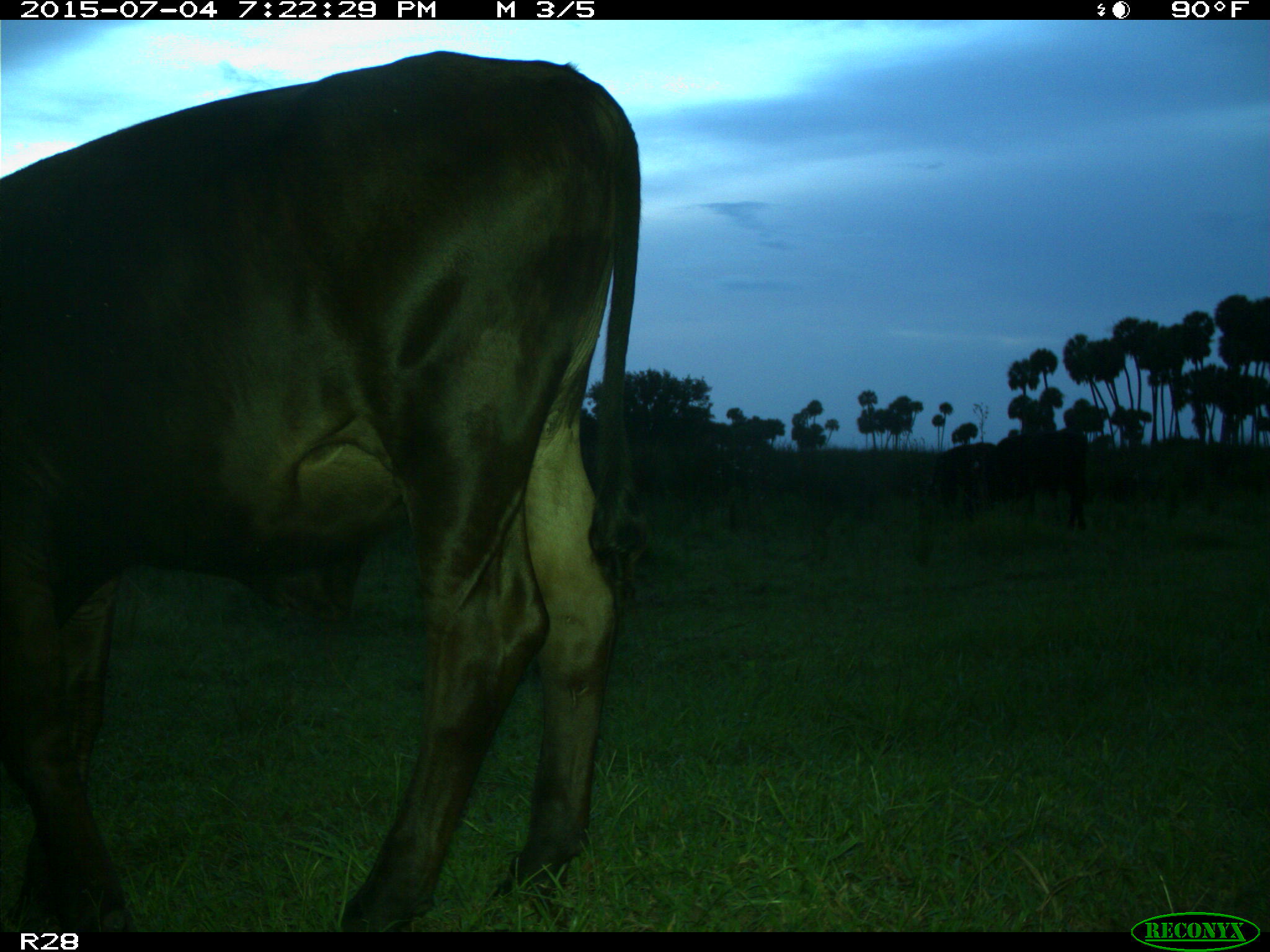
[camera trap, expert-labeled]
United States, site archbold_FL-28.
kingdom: Animalia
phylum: Chordata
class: Mammalia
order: Artiodactyla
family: Bovidae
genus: Bos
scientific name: Bos taurus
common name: domestic cow